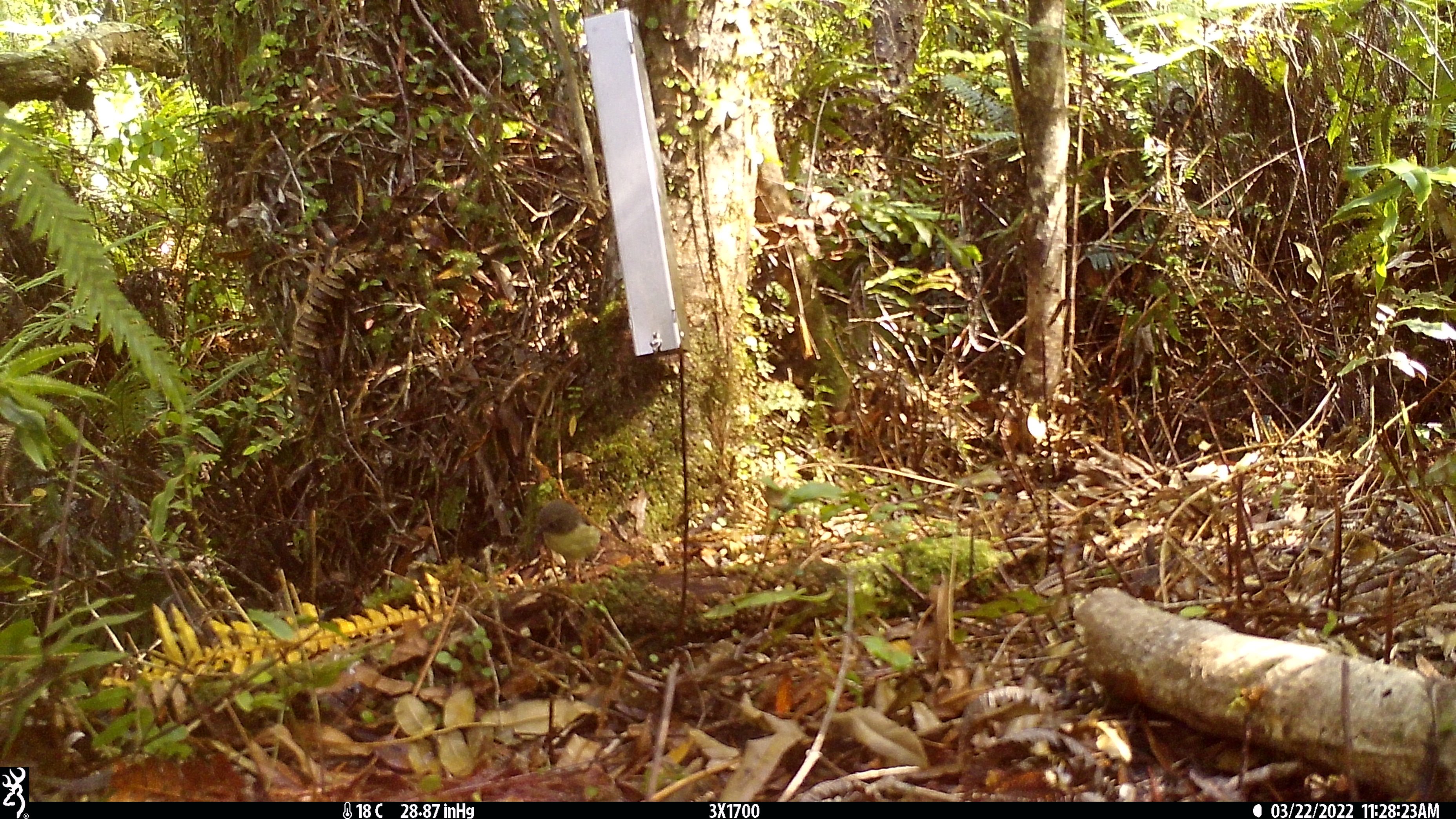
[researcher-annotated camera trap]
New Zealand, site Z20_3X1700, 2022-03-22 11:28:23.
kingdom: Animalia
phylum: Chordata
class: Aves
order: Passeriformes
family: Petroicidae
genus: Petroica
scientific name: Petroica macrocephala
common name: tomtit